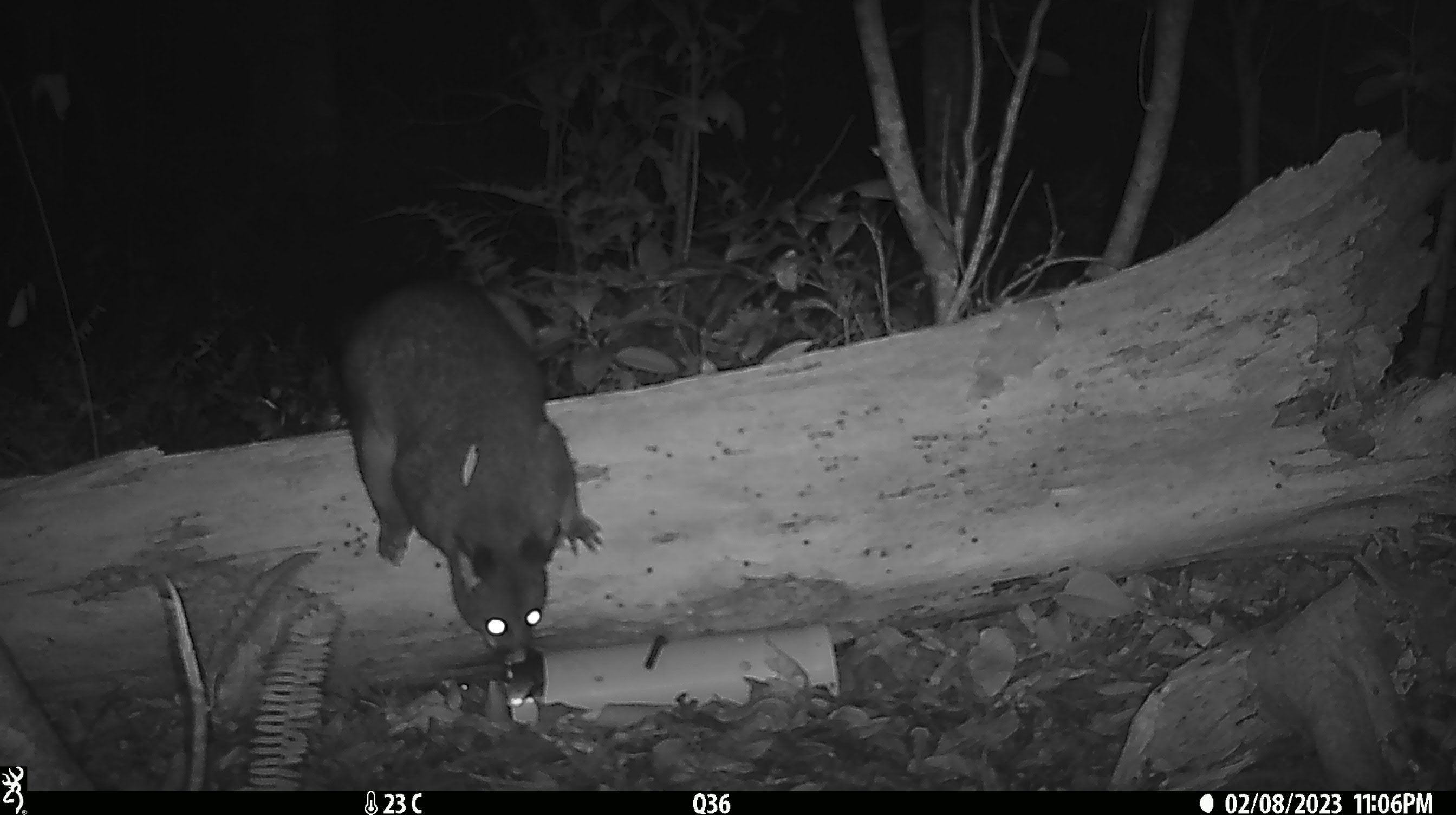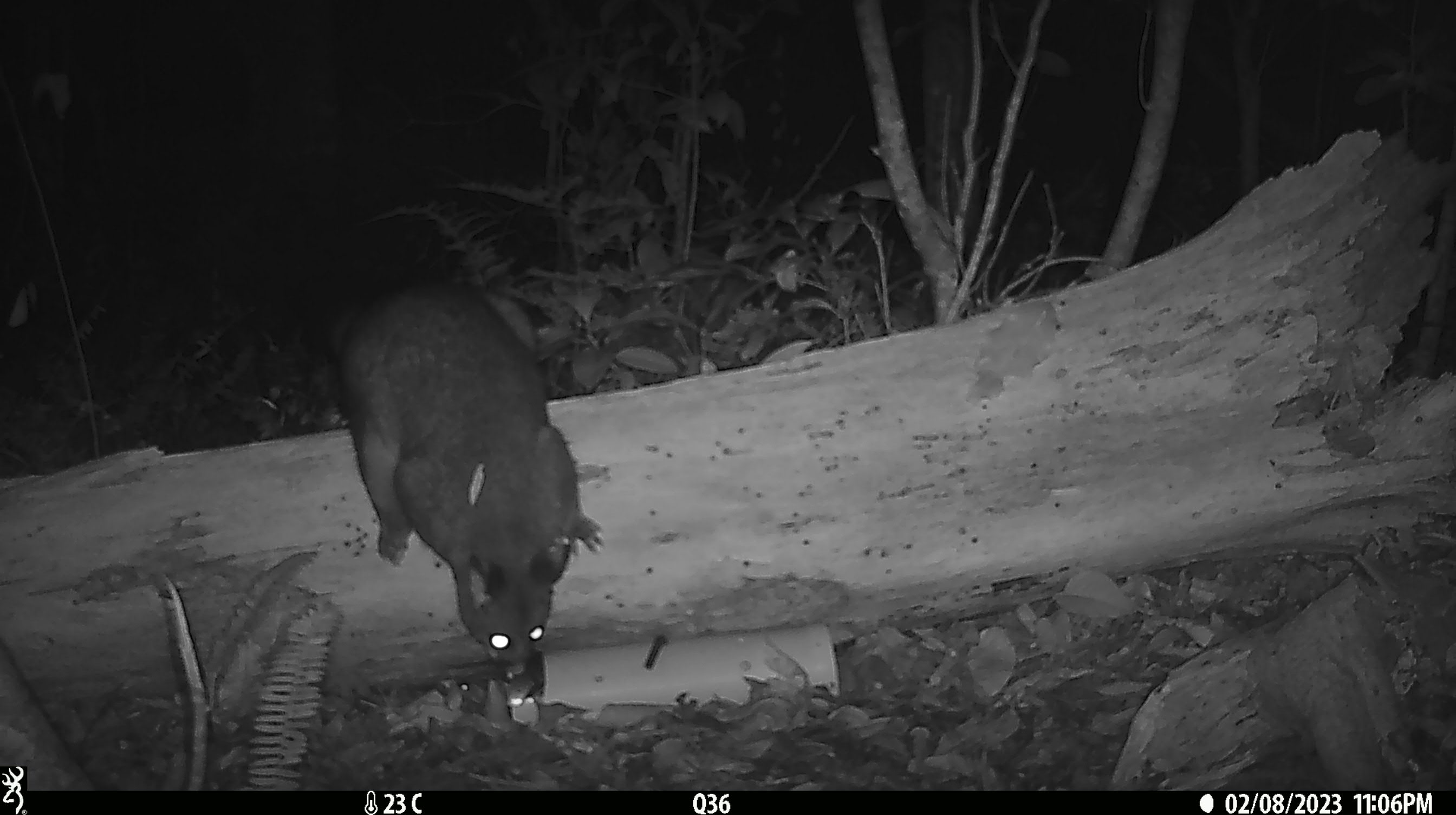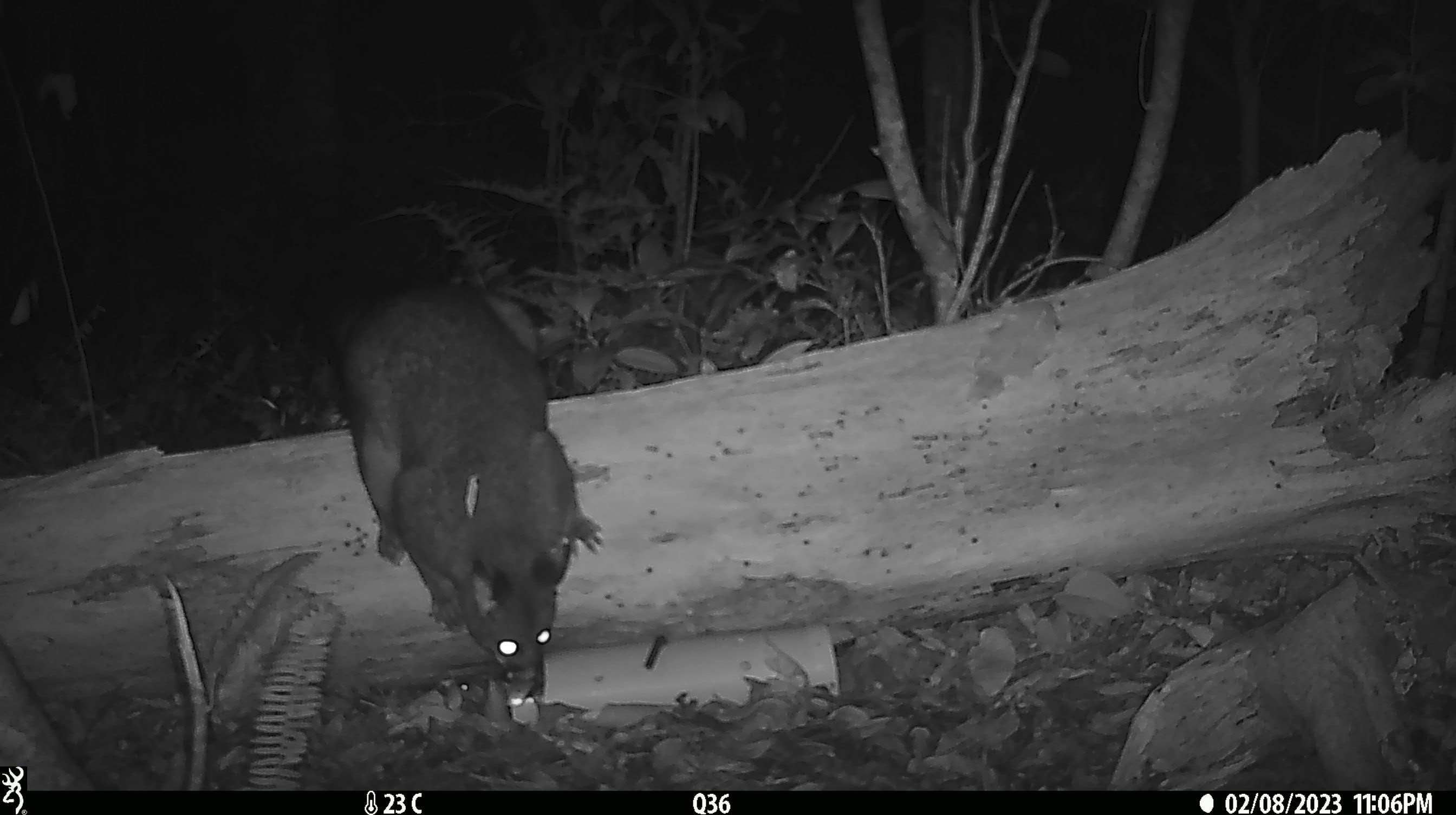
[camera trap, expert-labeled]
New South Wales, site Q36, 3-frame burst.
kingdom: Animalia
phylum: Chordata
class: Mammalia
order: Diprotodontia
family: Phalangeridae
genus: Trichosurus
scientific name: Trichosurus vulpecula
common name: common brushtail possum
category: possum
Possum (common brushtail possum) (Trichosurus vulpecula).